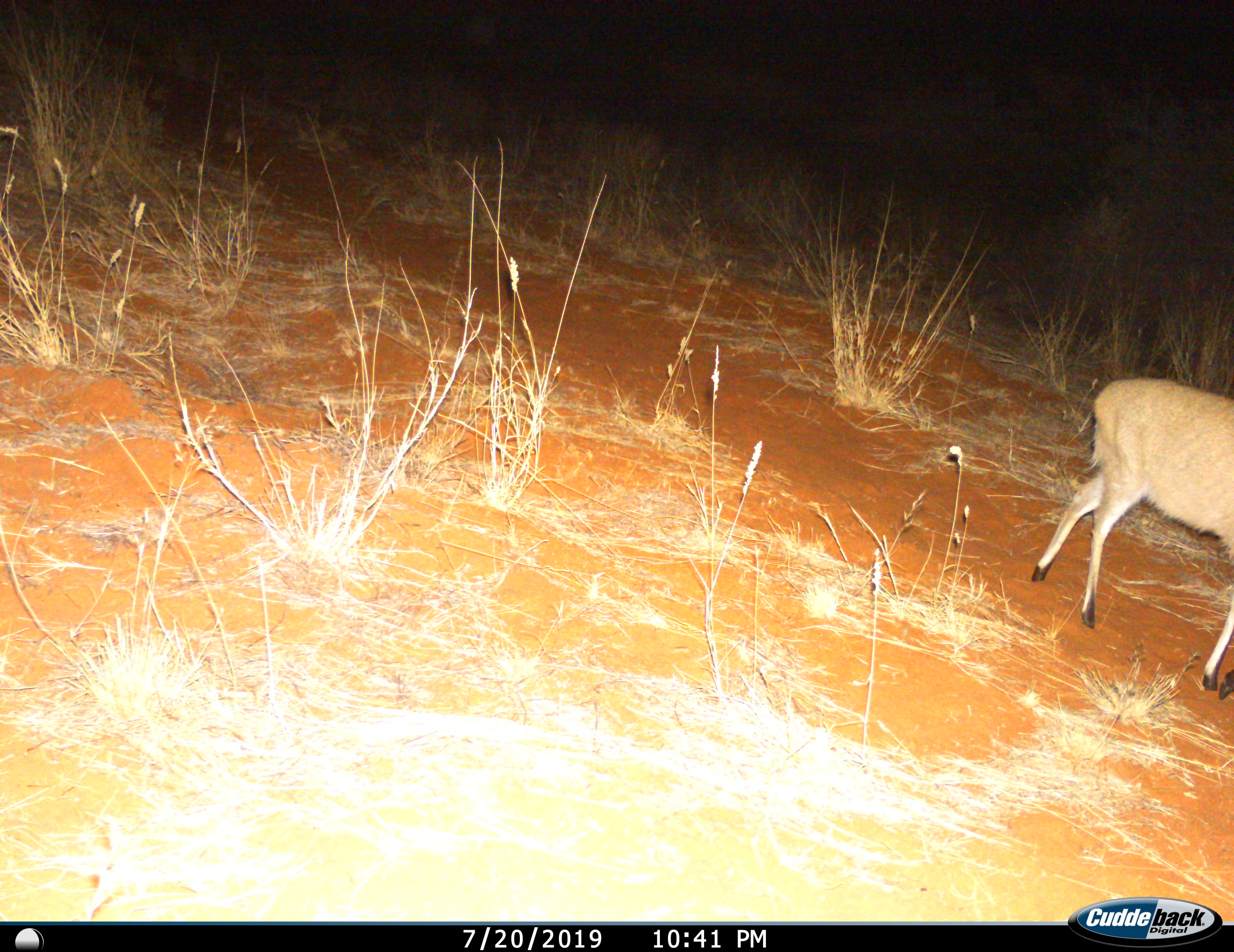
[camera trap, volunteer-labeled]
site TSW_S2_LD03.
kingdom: Animalia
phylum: Chordata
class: Mammalia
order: Artiodactyla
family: Bovidae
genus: Sylvicapra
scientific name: Sylvicapra grimmia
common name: common duiker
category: duikercommongrey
Duikercommongrey (common duiker) (Sylvicapra grimmia), count 1. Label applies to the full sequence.